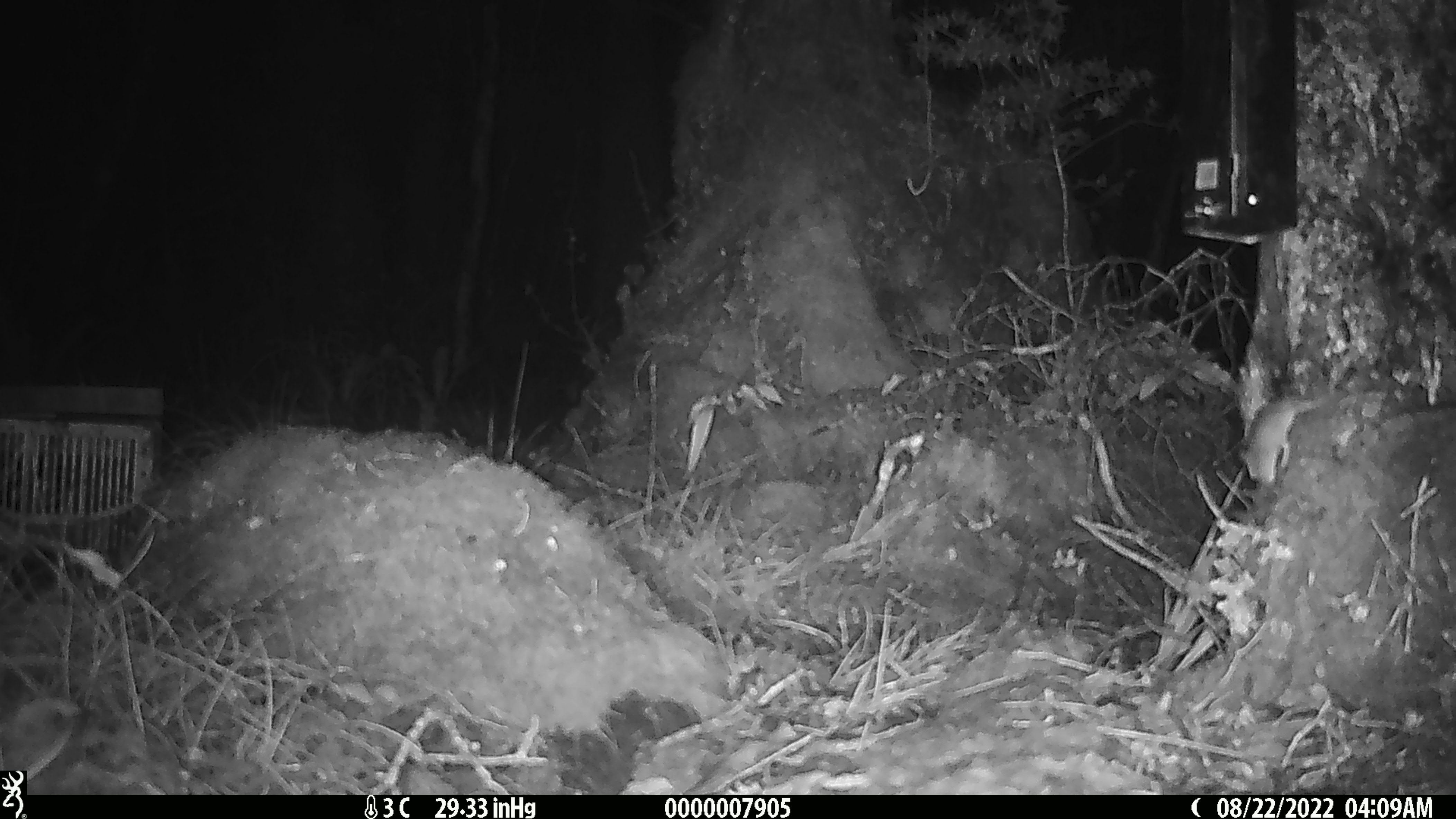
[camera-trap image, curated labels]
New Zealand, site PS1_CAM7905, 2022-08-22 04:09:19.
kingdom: Animalia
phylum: Chordata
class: Mammalia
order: Rodentia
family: Muridae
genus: Mus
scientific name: Mus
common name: mouse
Mouse (Mus).